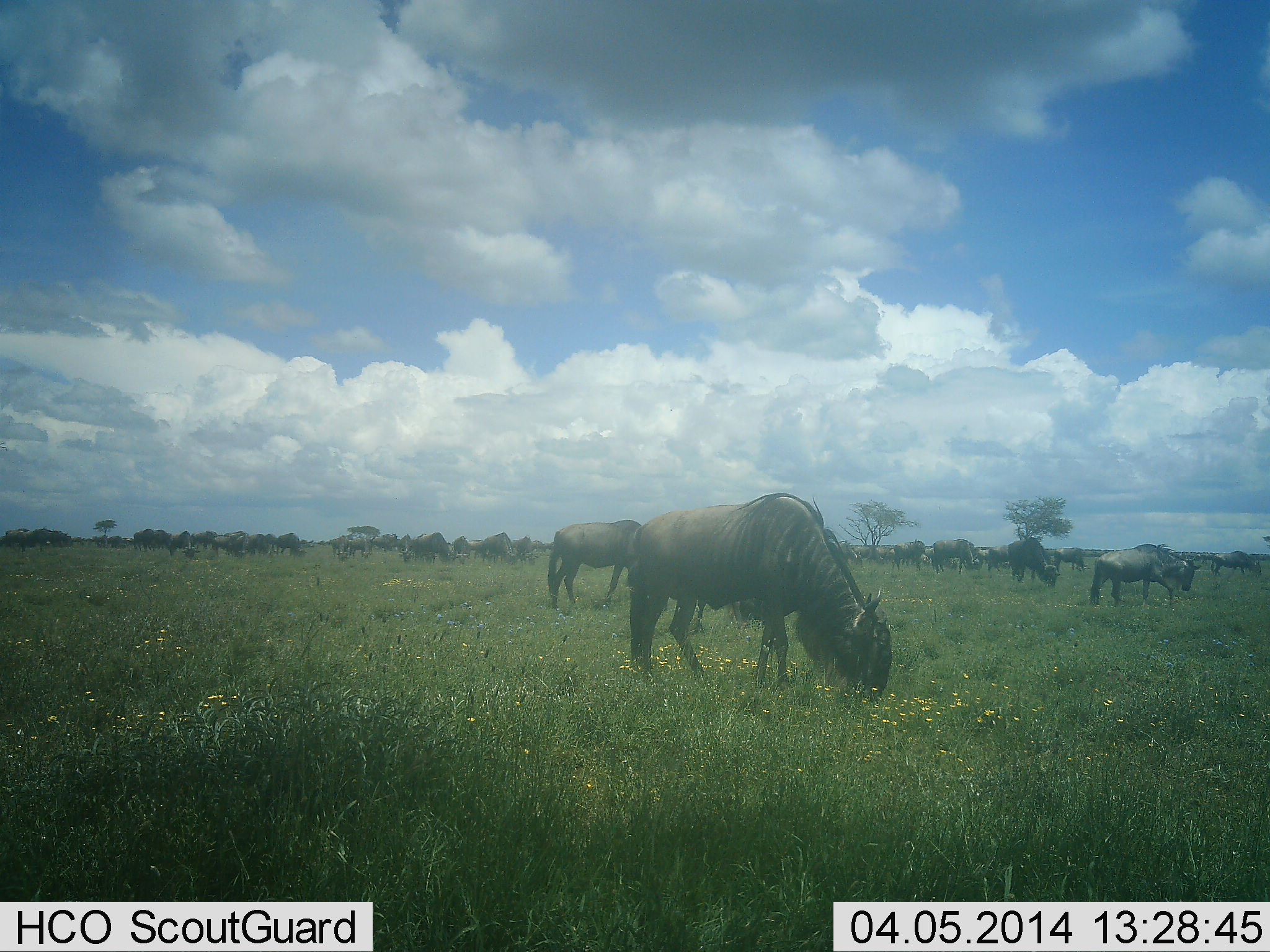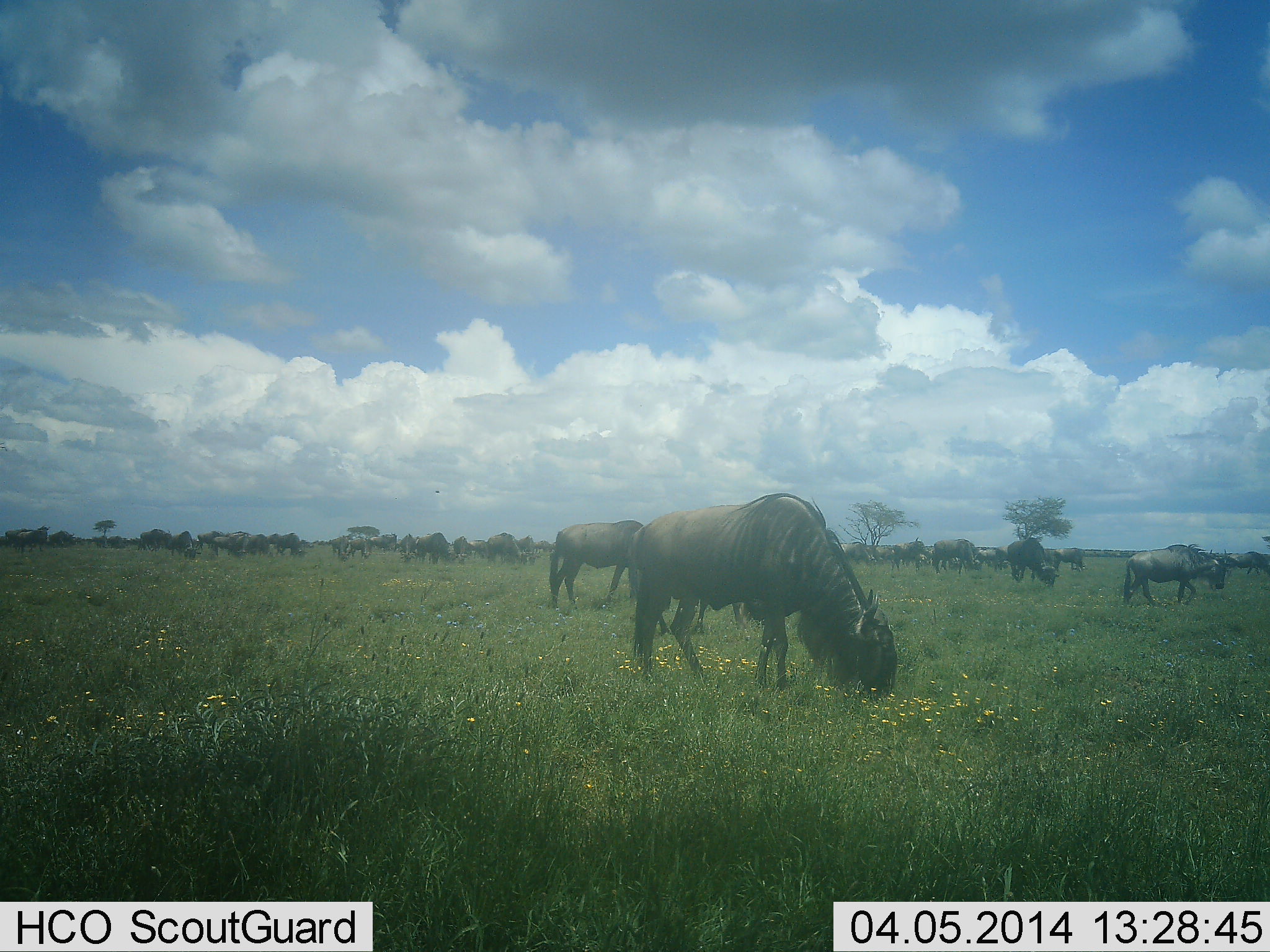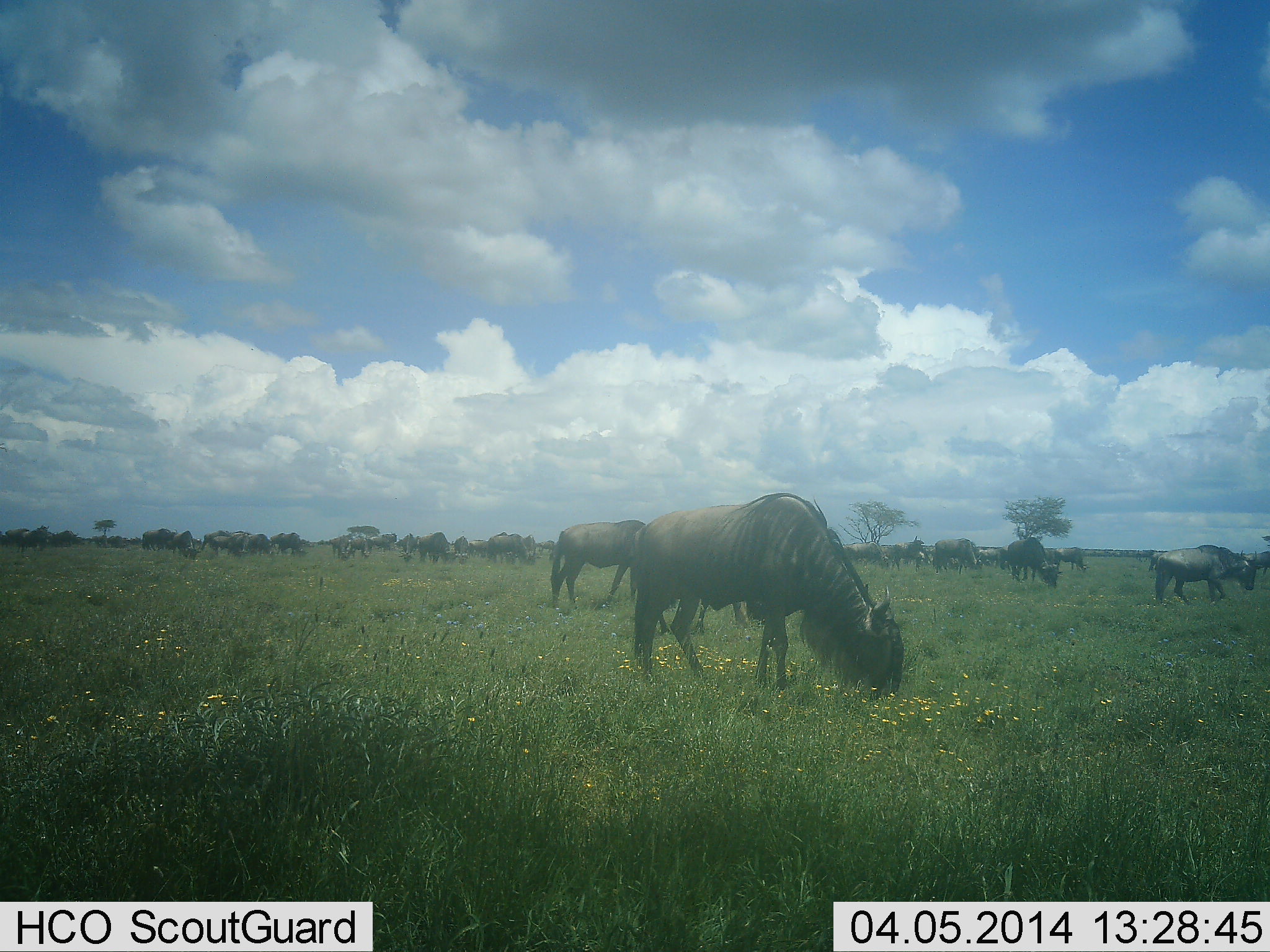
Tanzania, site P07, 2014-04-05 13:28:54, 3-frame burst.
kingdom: Animalia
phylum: Chordata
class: Mammalia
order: Artiodactyla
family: Bovidae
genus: Connochaetes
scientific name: Connochaetes taurinus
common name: blue wildebeest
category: wildebeest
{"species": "wildebeest (blue wildebeest) (Connochaetes taurinus)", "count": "11-50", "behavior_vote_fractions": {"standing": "30%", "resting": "0%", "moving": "50%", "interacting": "0%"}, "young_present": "0%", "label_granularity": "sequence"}